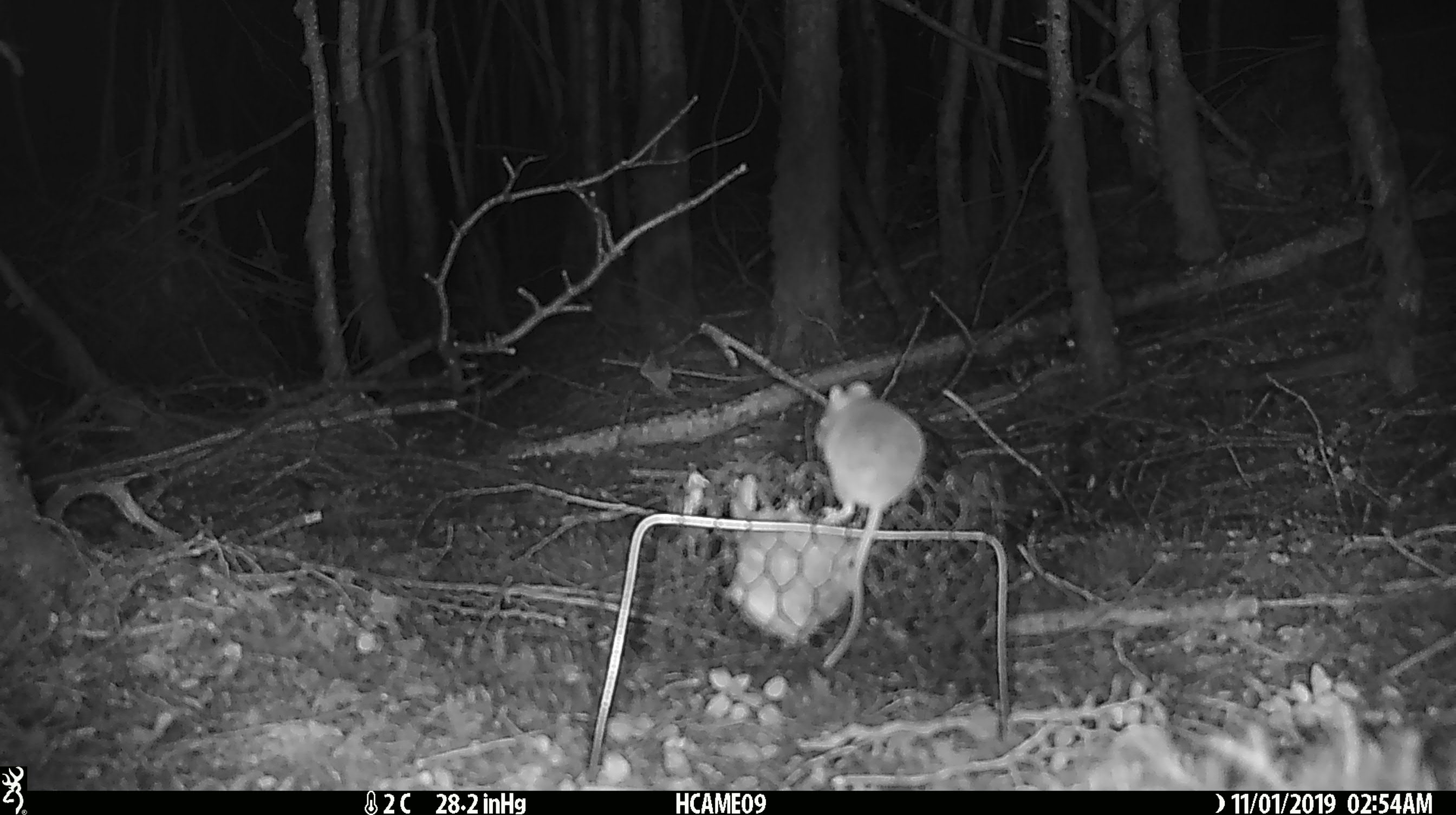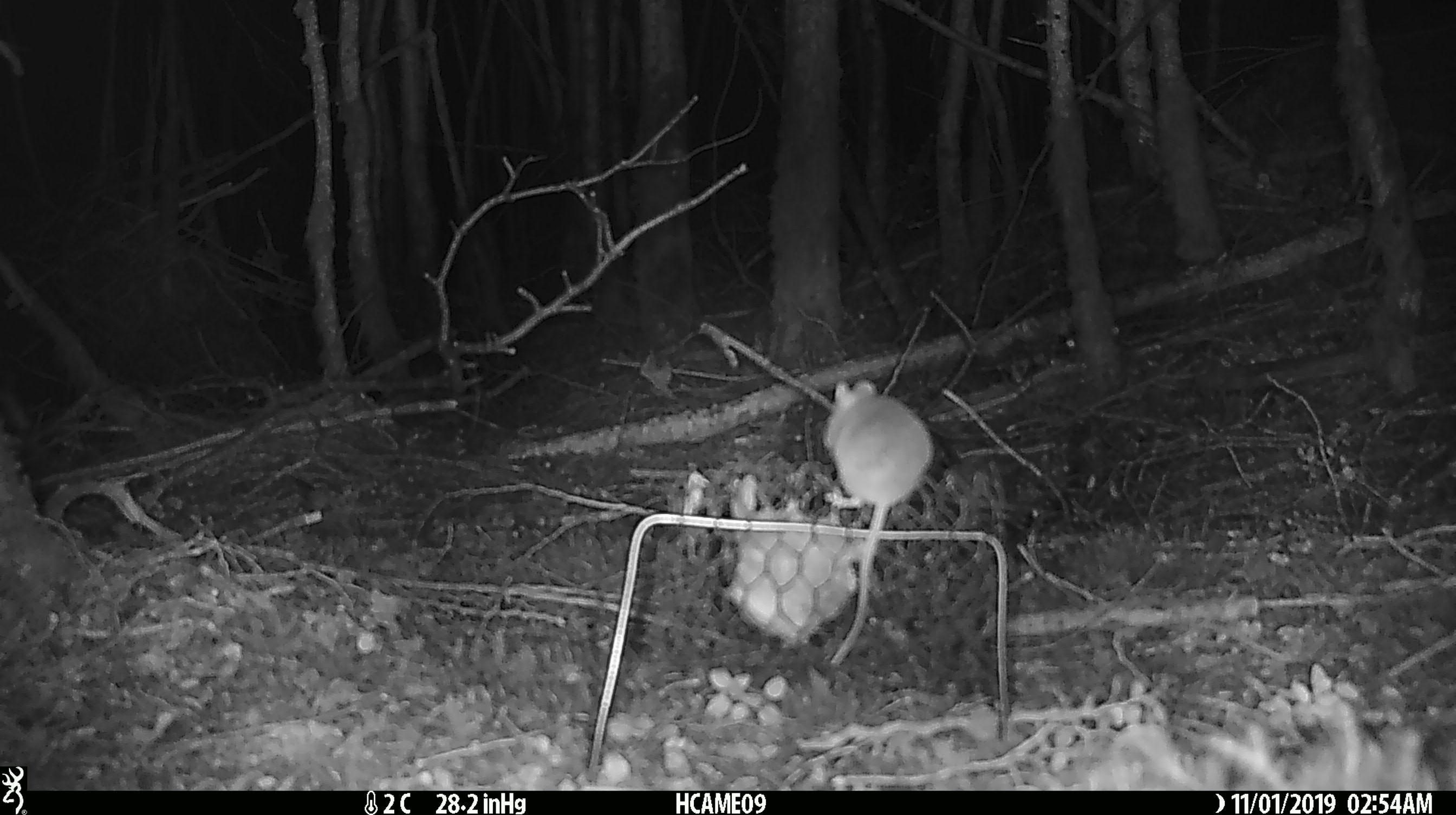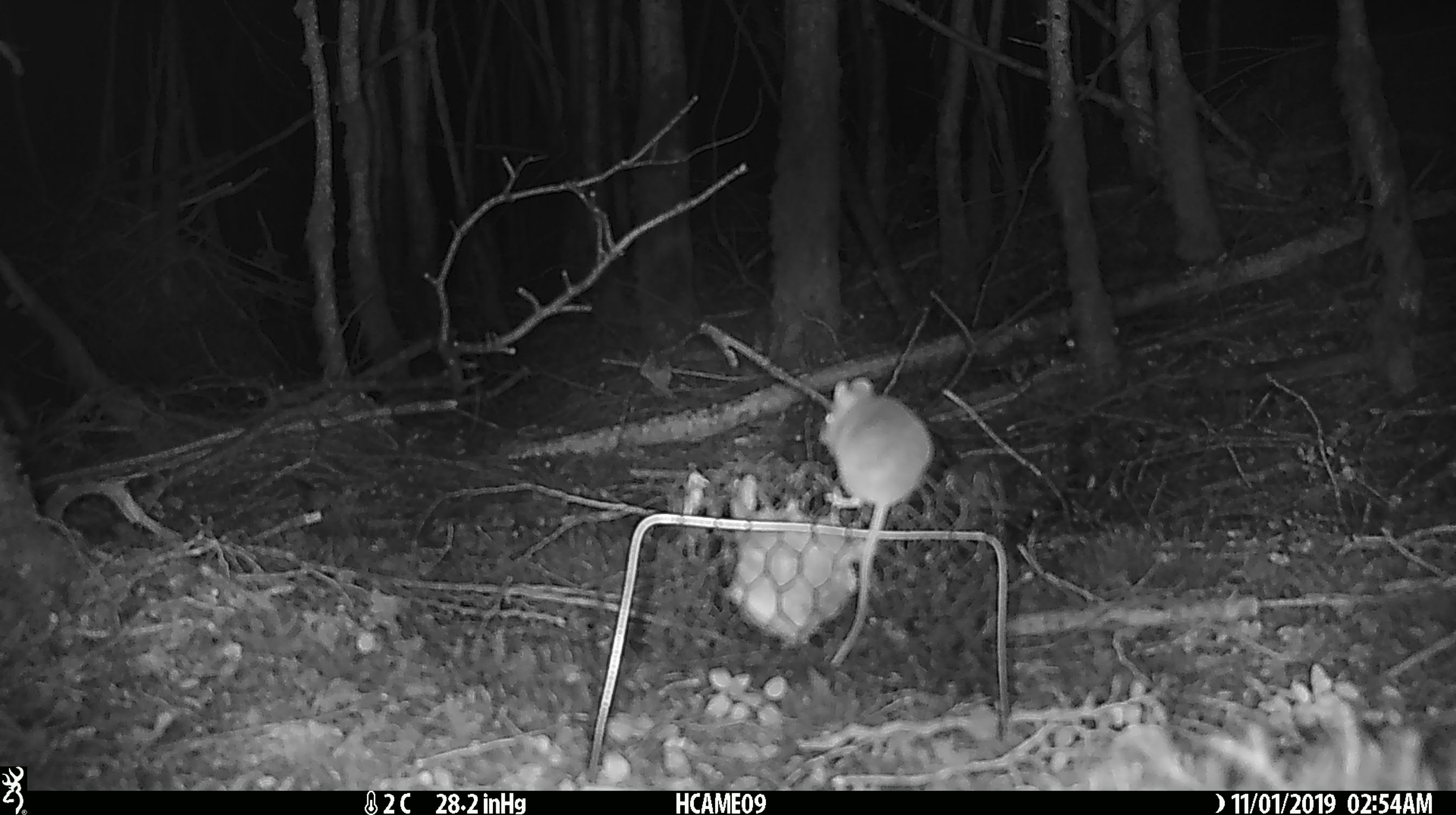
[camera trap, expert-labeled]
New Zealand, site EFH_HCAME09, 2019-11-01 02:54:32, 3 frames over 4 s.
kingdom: Animalia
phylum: Chordata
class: Mammalia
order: Rodentia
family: Muridae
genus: Mus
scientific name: Mus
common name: mouse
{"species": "mouse (Mus)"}